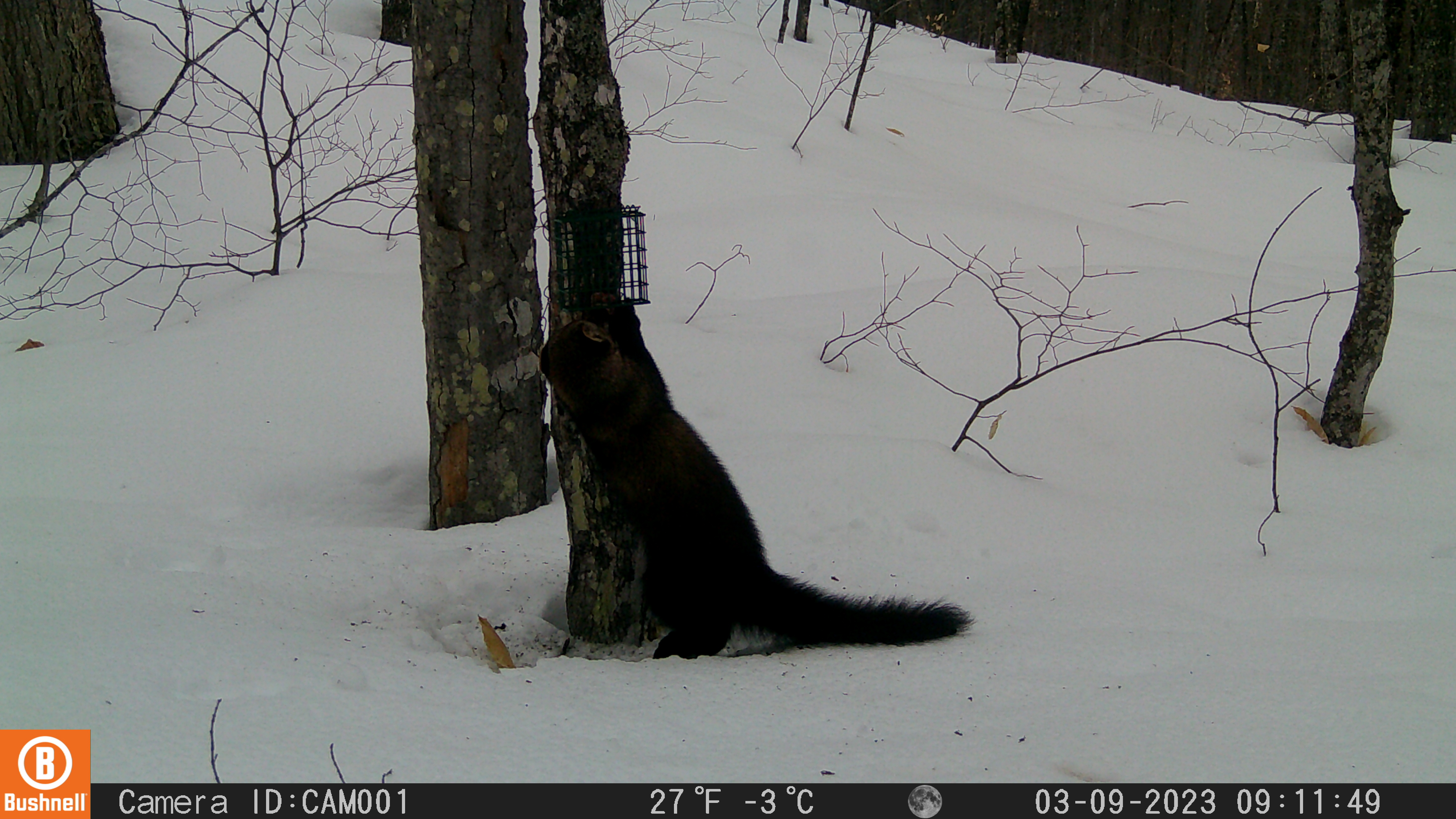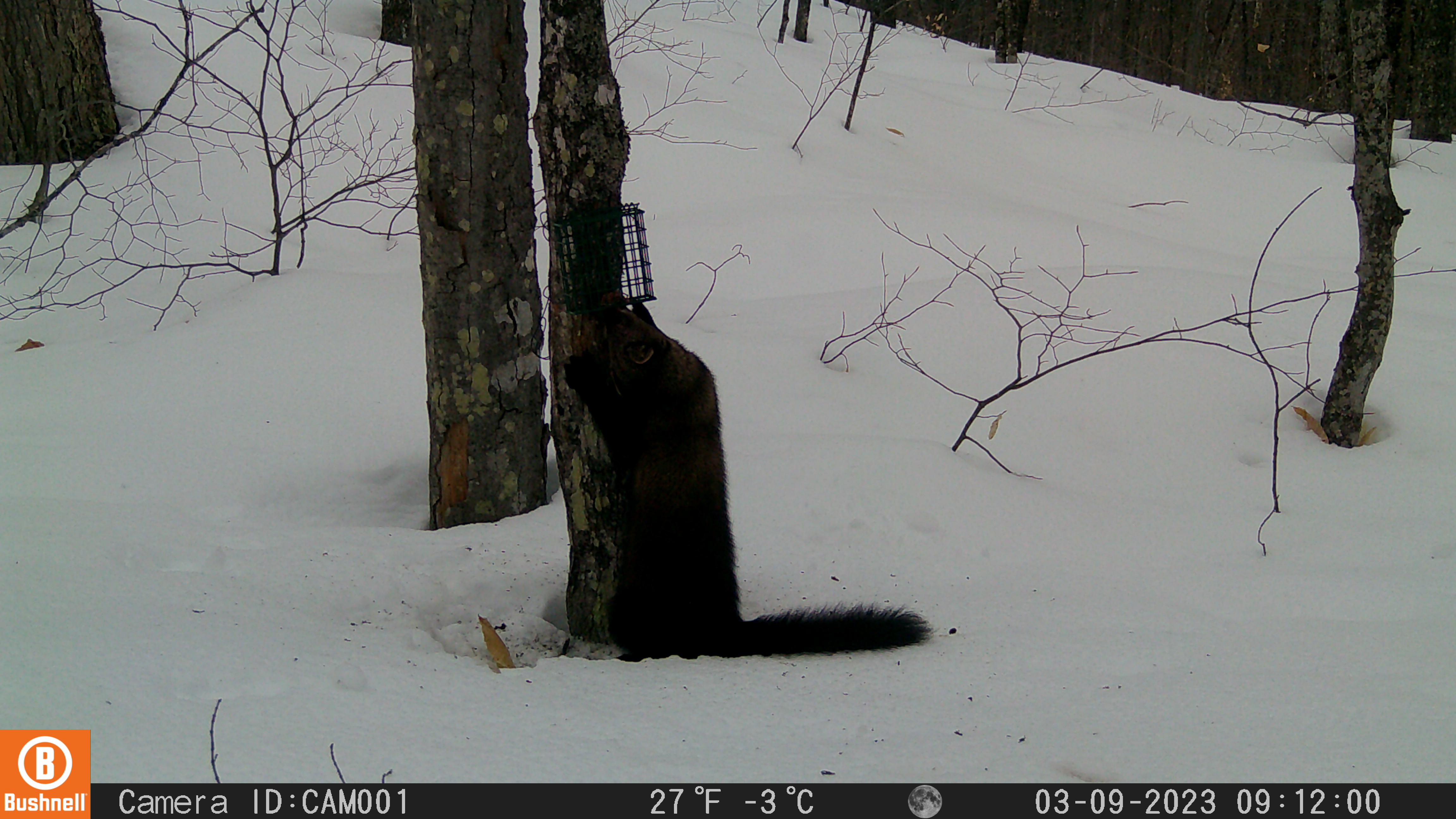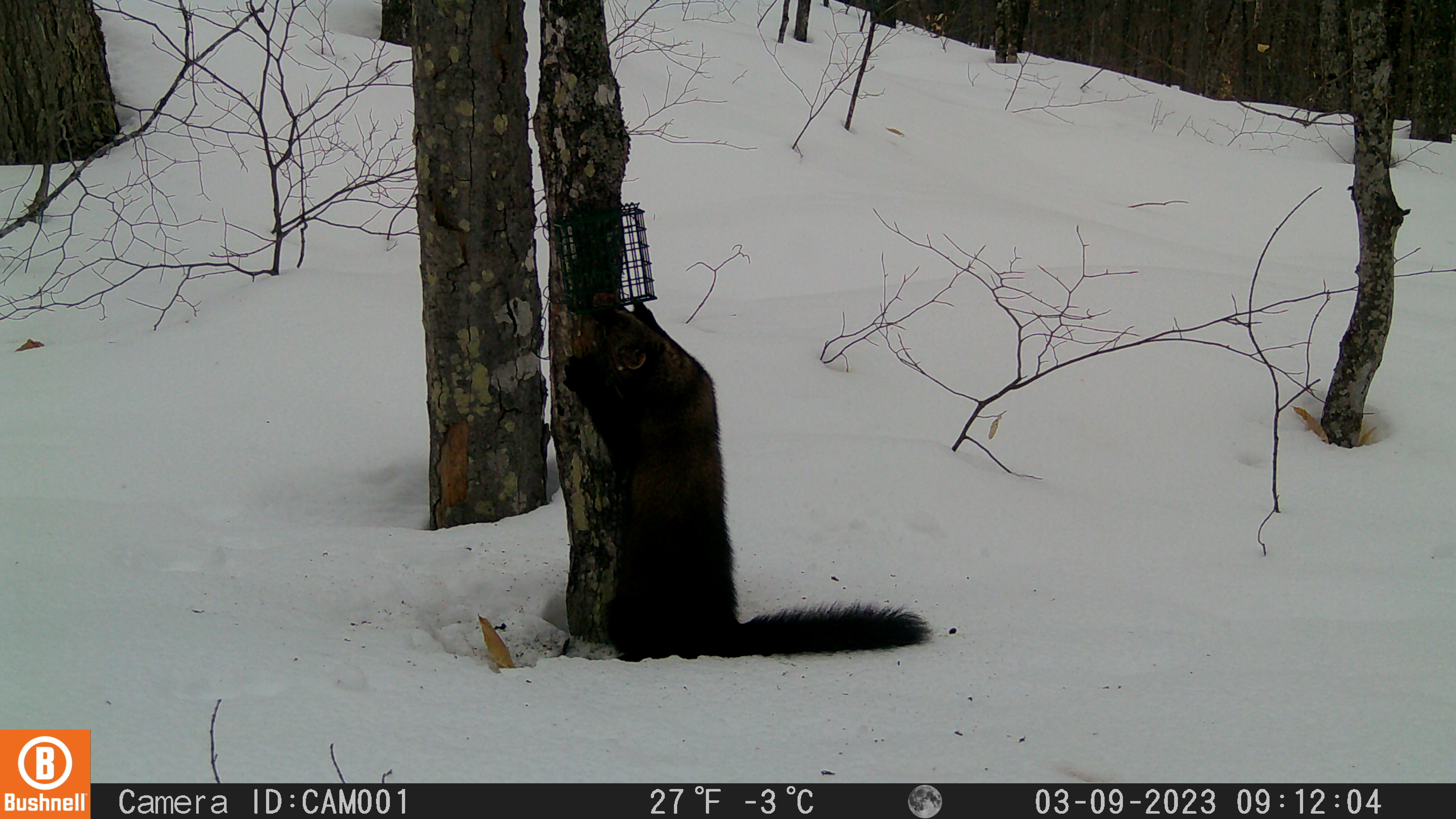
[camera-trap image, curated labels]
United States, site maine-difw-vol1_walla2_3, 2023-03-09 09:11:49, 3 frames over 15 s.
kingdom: Animalia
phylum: Chordata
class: Mammalia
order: Carnivora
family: Mustelidae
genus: Pekania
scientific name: Pekania pennanti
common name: fisher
Fisher (Pekania pennanti).